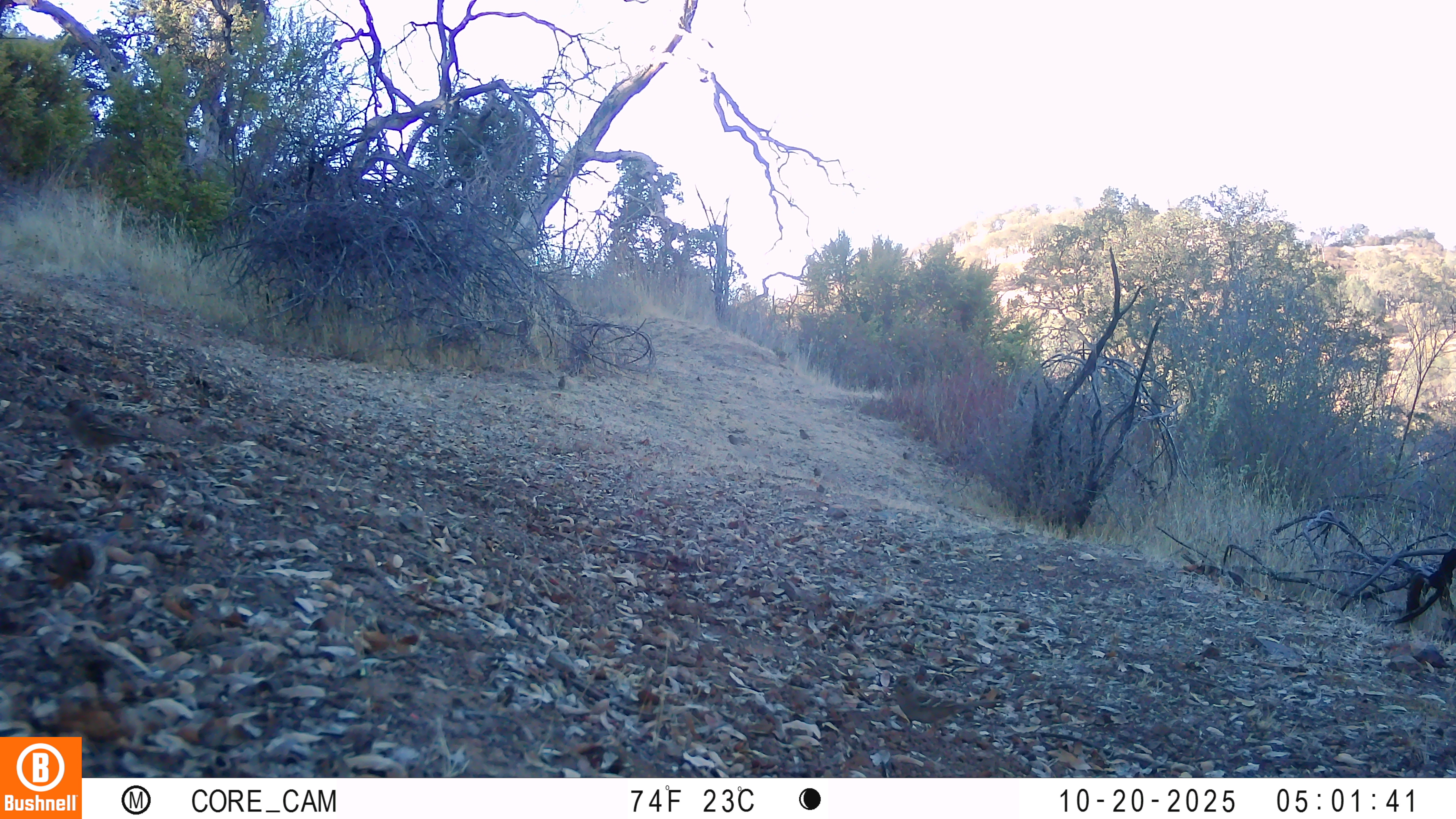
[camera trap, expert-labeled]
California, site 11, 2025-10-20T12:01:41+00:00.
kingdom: Animalia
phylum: Chordata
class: Aves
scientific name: Aves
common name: bird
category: unknown bird